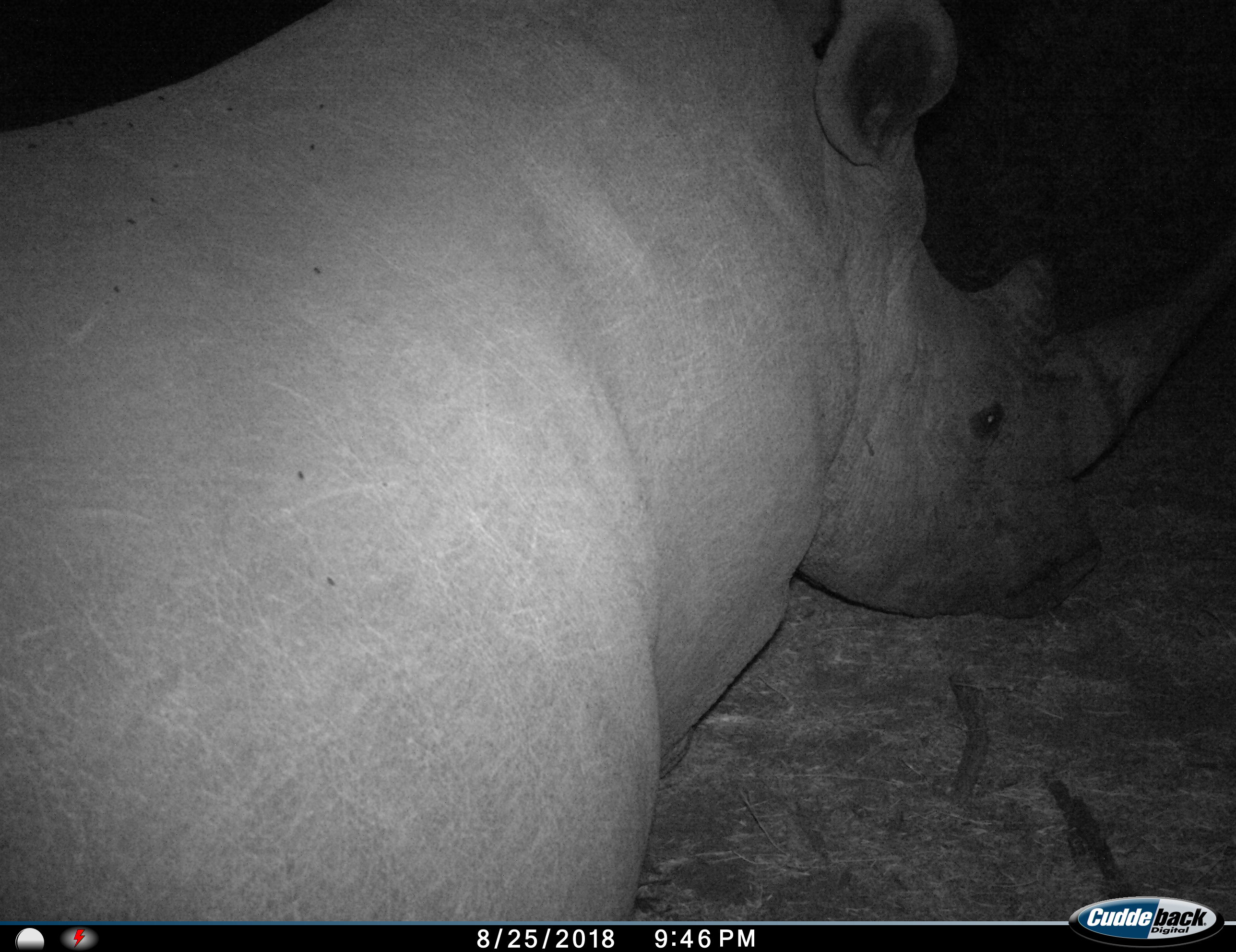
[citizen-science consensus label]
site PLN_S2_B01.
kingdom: Animalia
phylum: Chordata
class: Mammalia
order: Perissodactyla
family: Rhinocerotidae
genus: Ceratotherium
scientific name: Ceratotherium simum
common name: white rhinoceros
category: rhinoceroswhite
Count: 1.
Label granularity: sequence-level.